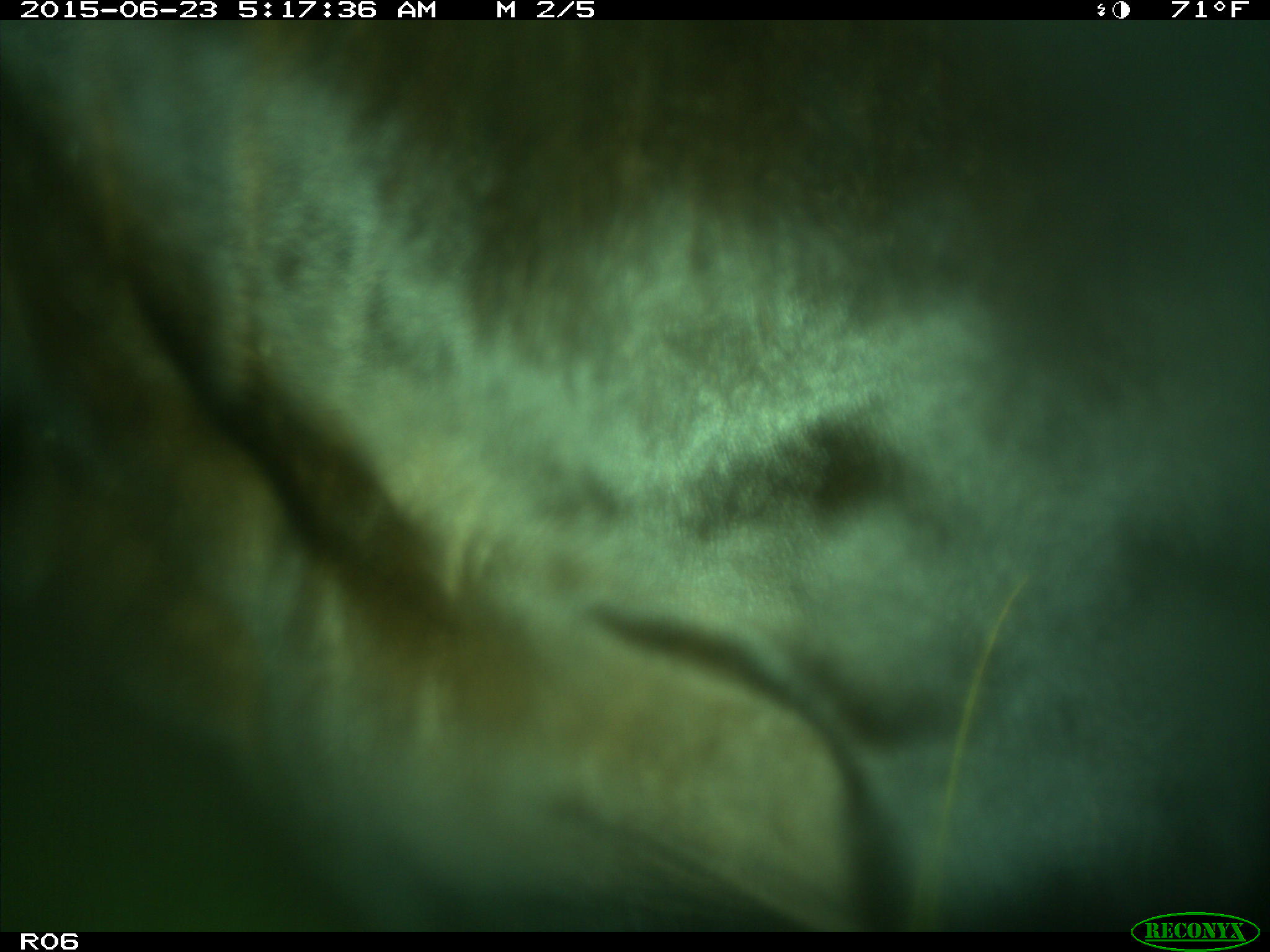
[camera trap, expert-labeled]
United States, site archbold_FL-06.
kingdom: Animalia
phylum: Chordata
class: Mammalia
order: Artiodactyla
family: Bovidae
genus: Bos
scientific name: Bos taurus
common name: domestic cow